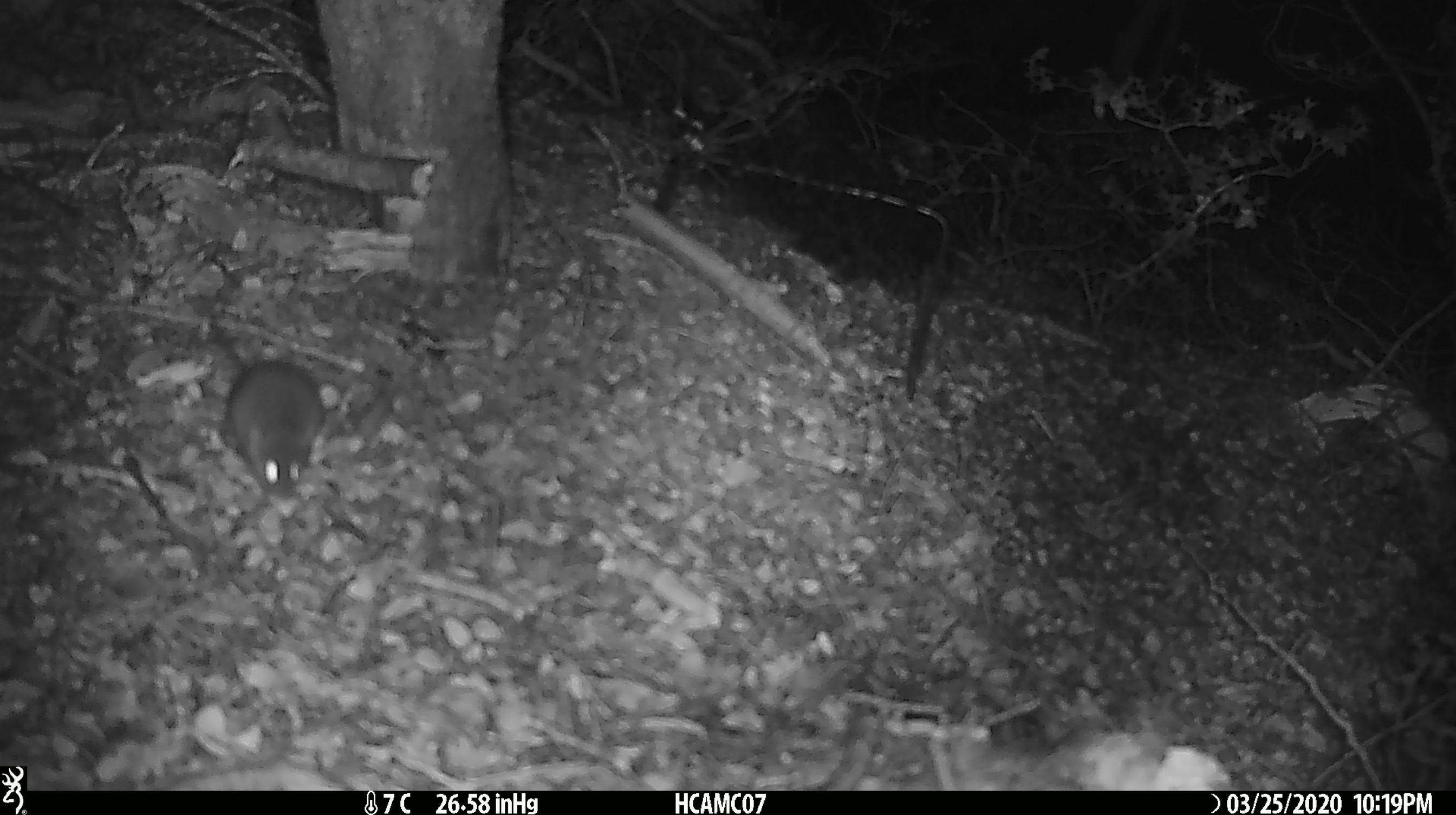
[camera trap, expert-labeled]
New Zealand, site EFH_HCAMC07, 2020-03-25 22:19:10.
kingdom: Animalia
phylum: Chordata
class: Mammalia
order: Rodentia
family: Muridae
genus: Mus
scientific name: Mus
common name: mouse